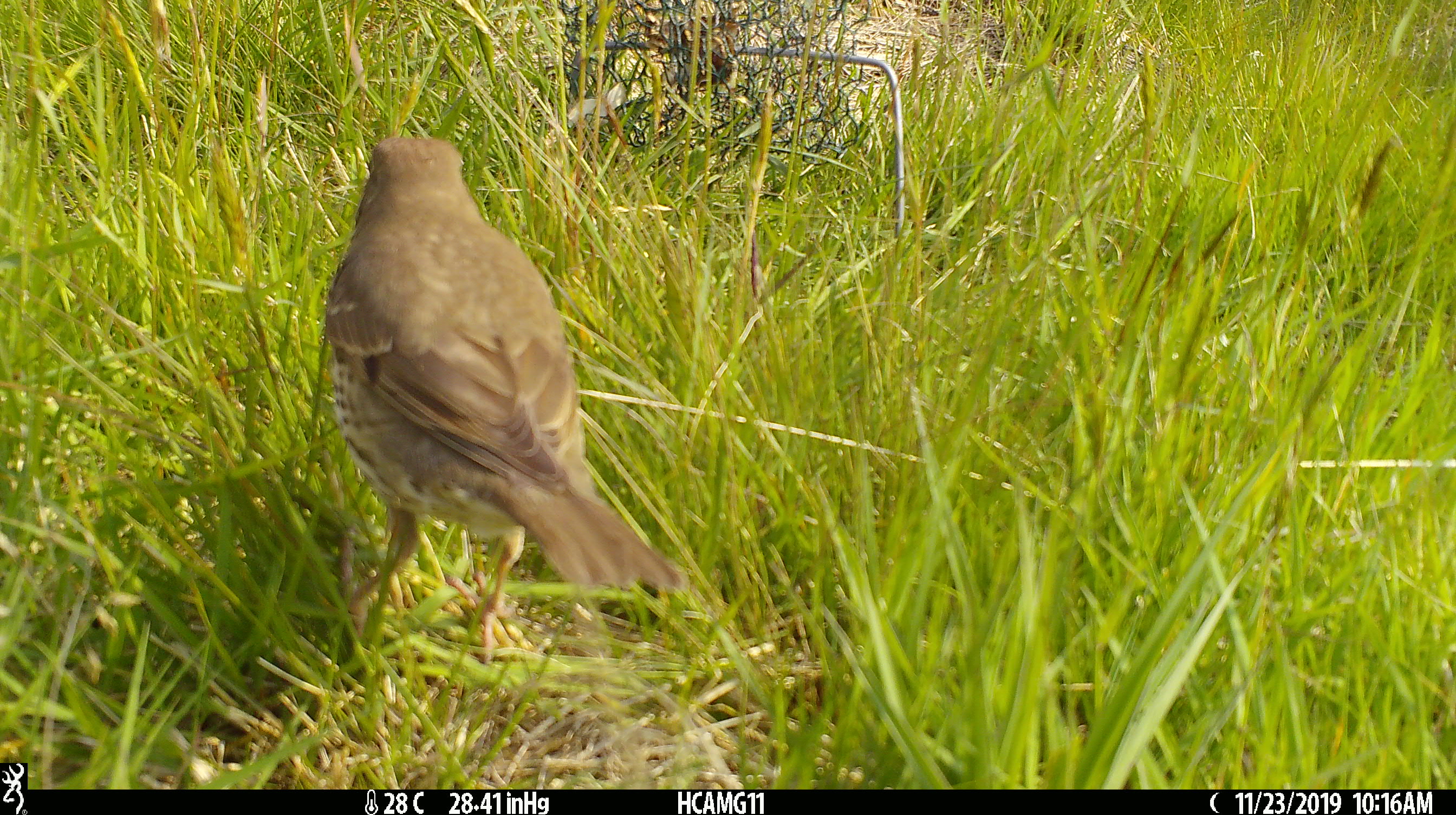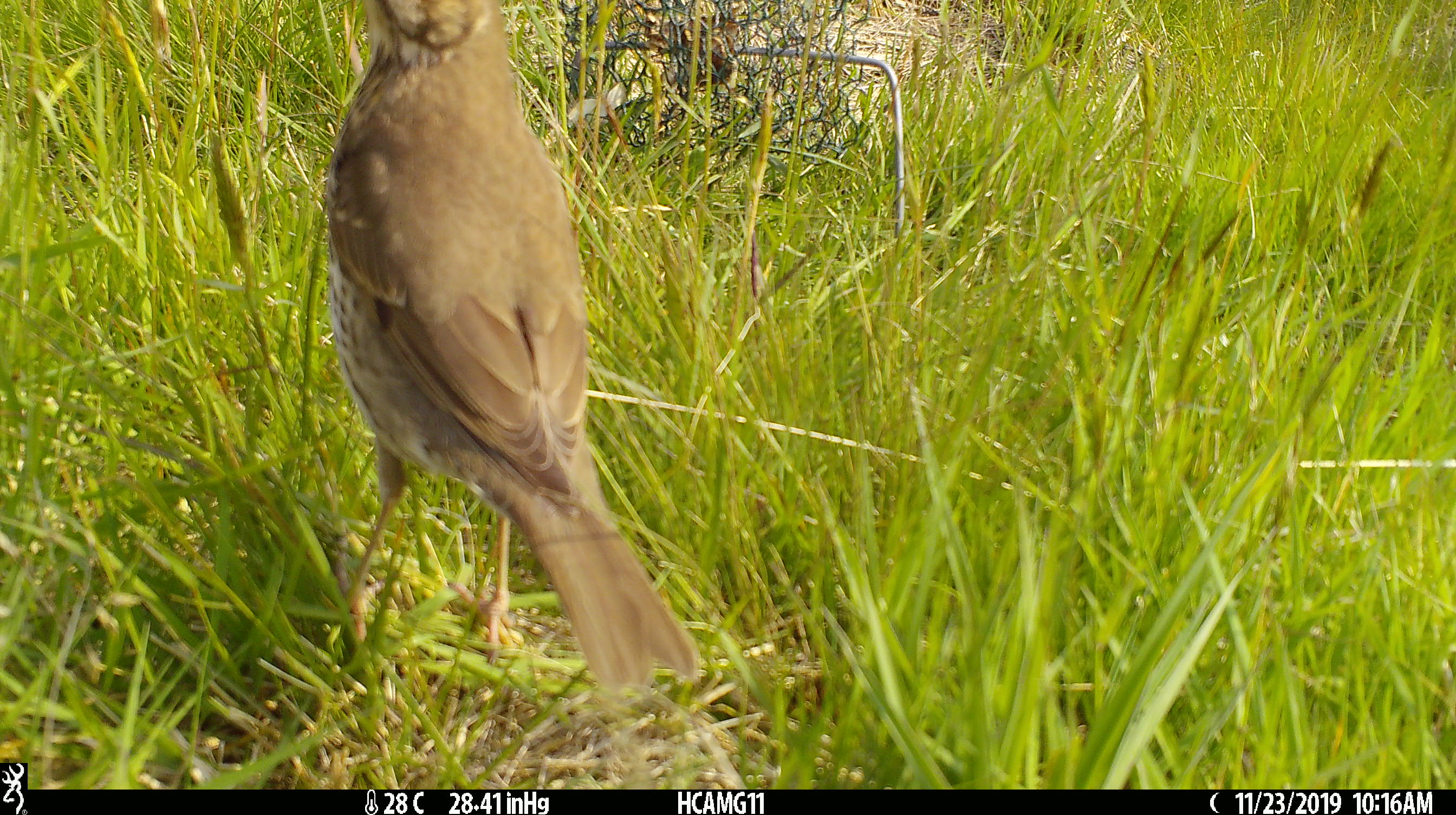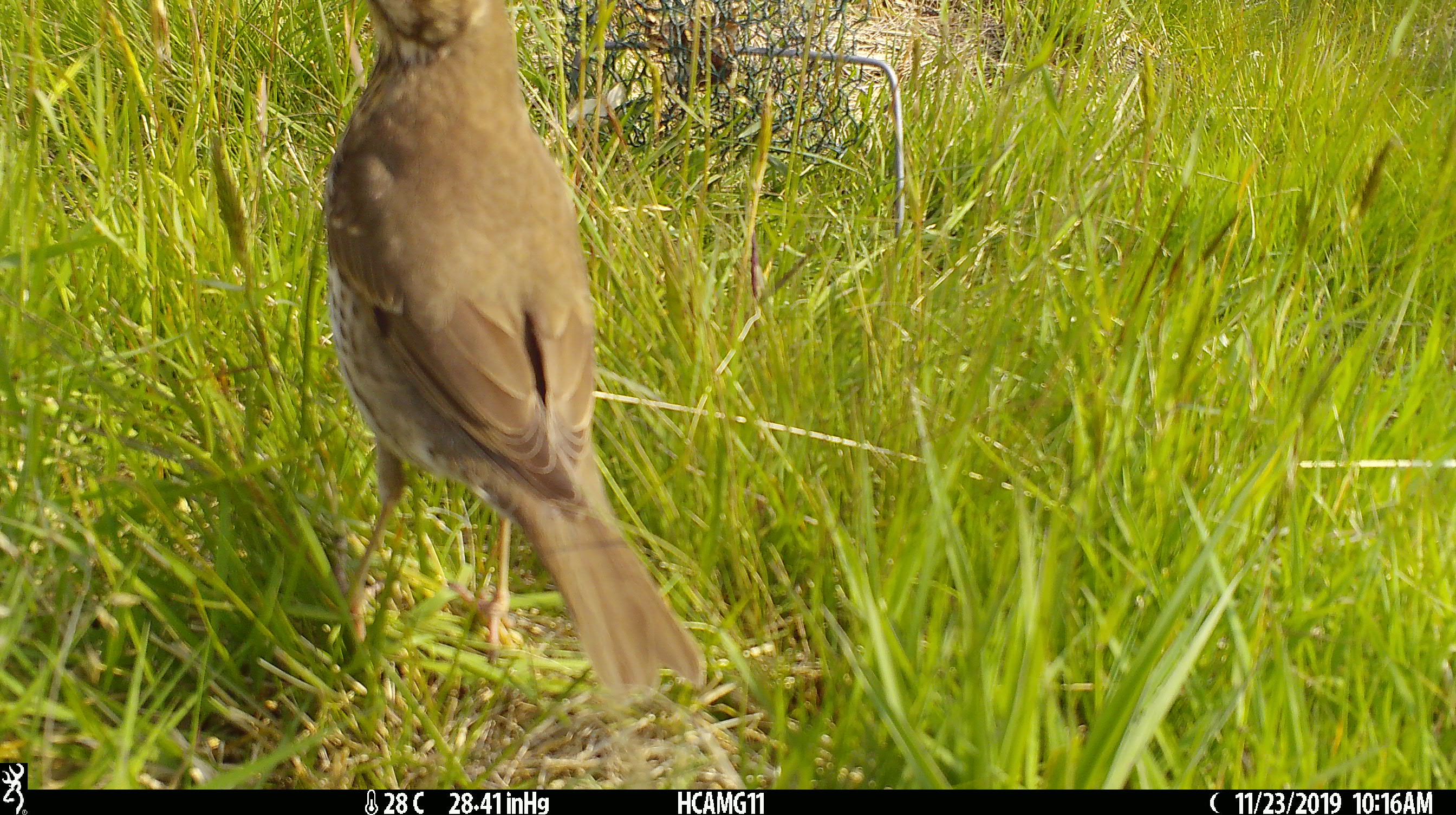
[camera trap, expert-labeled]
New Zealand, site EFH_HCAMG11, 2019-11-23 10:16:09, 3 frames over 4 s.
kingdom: Animalia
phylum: Chordata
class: Aves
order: Passeriformes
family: Turdidae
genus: Turdus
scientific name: Turdus philomelos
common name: song thrush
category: thrush